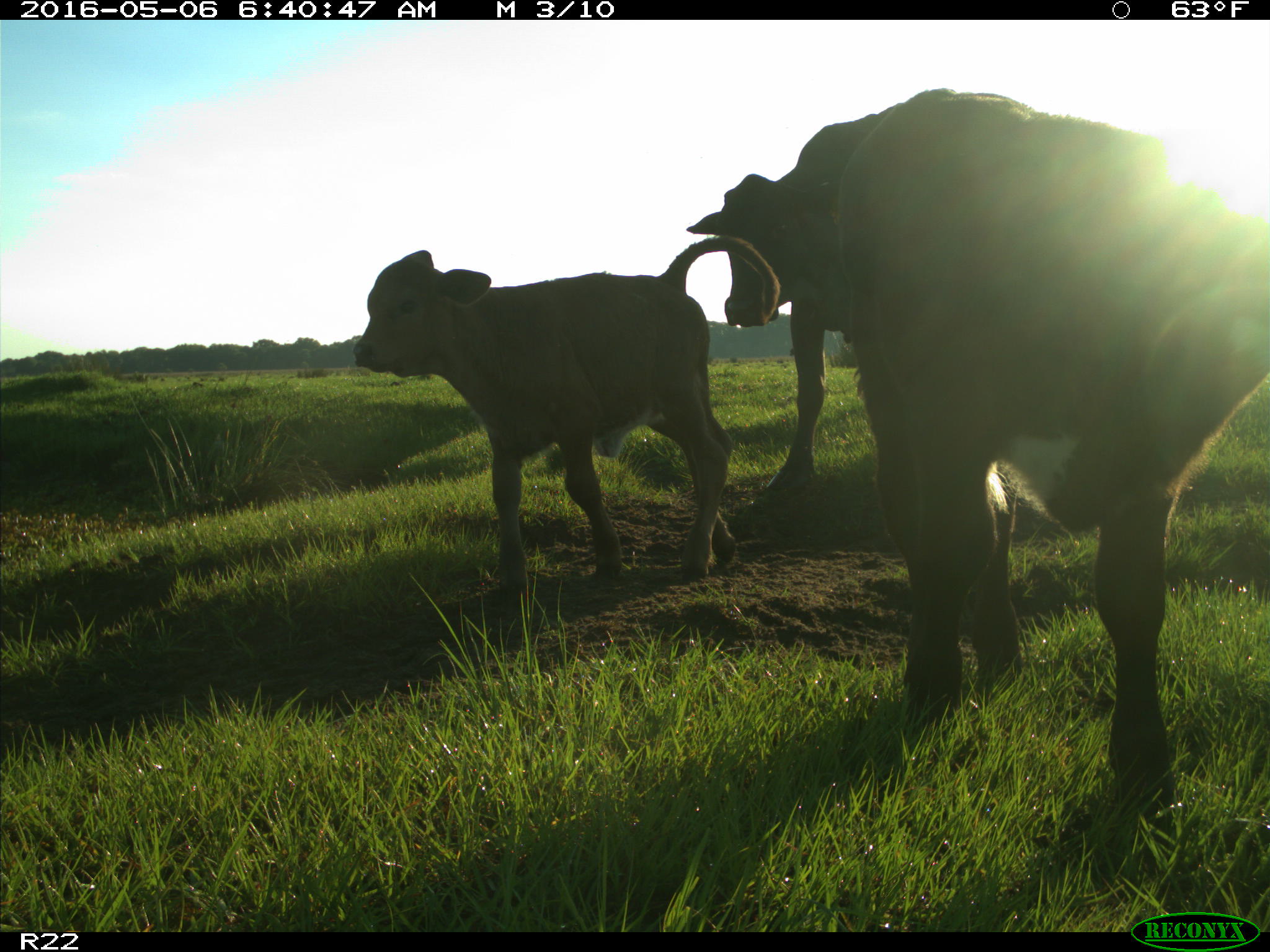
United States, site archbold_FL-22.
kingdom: Animalia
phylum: Chordata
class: Mammalia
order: Artiodactyla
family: Bovidae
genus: Bos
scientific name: Bos taurus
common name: domestic cow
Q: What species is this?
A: Bos taurus (domestic cow).